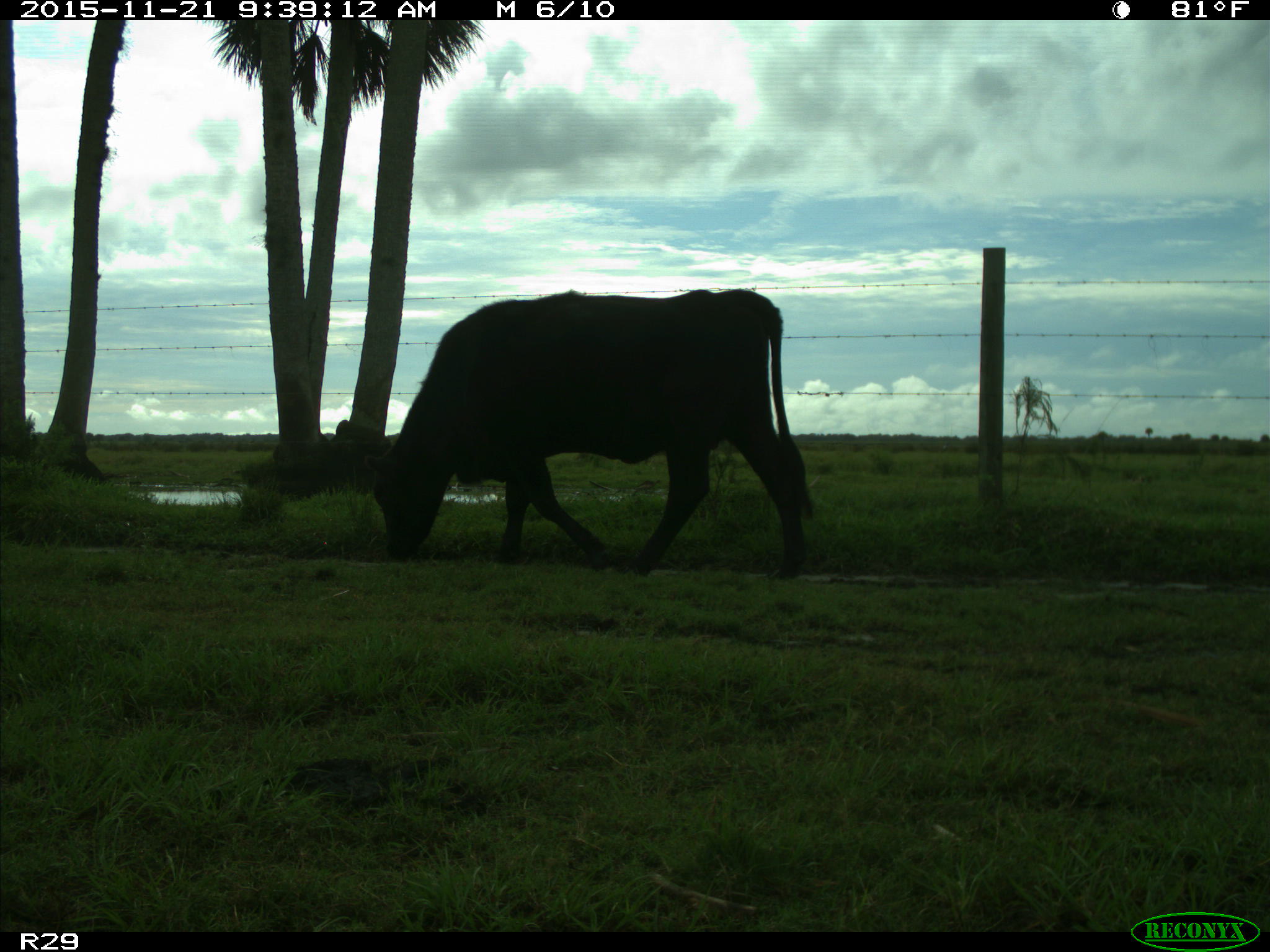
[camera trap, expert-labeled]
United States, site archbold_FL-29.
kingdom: Animalia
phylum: Chordata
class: Mammalia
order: Artiodactyla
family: Bovidae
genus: Bos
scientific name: Bos taurus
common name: domestic cow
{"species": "Bos taurus (domestic cow)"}